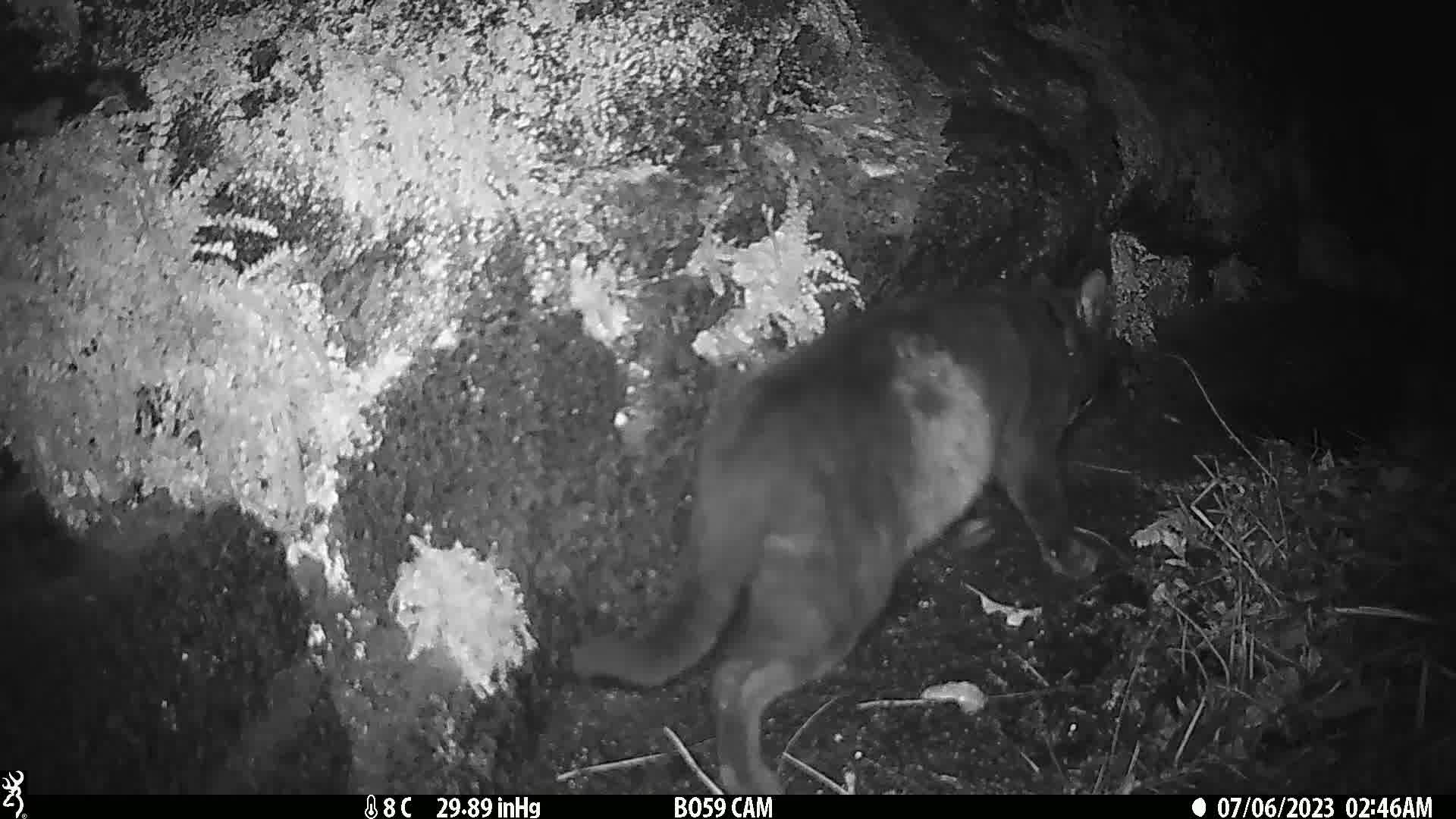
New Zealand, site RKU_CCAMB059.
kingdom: Animalia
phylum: Chordata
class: Mammalia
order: Carnivora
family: Felidae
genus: Felis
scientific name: Felis catus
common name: domestic cat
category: cat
Cat (domestic cat) (Felis catus).